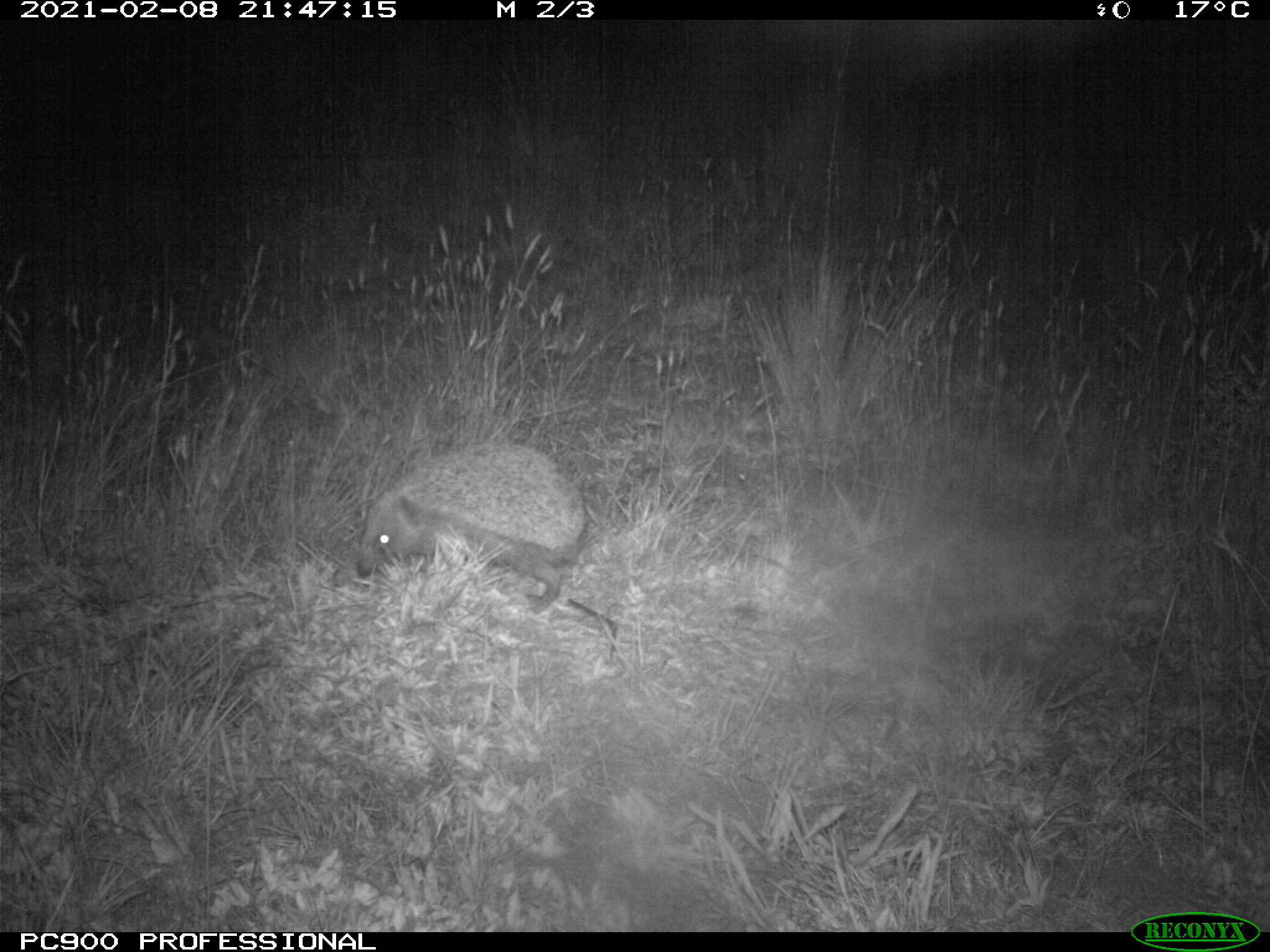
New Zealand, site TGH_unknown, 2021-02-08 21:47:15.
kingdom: Animalia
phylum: Chordata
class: Mammalia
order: Eulipotyphla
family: Erinaceidae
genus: Erinaceus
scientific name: Erinaceus europaeus europaeus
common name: european hedgehog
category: hedgehog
Hedgehog (european hedgehog) (Erinaceus europaeus europaeus).